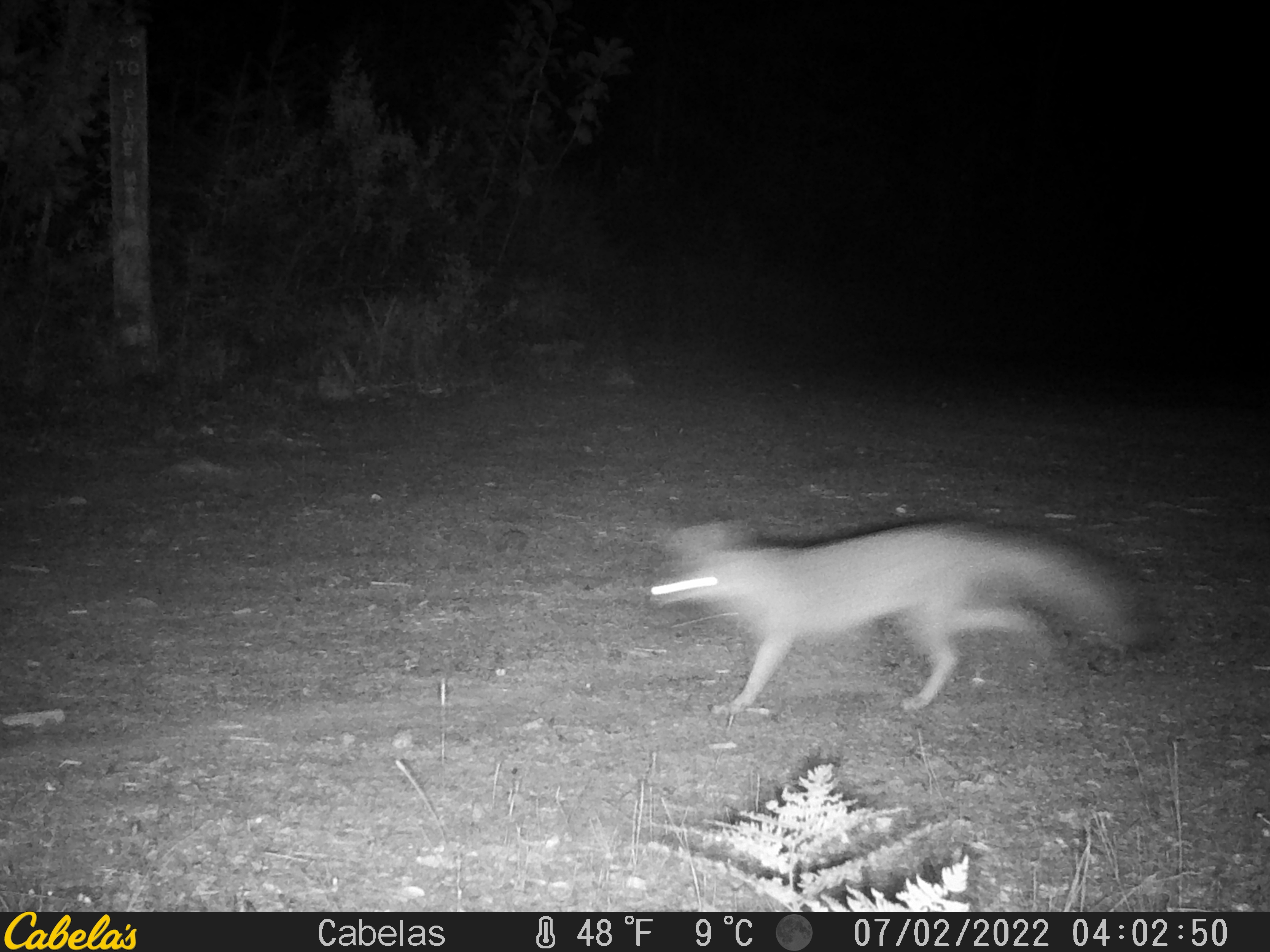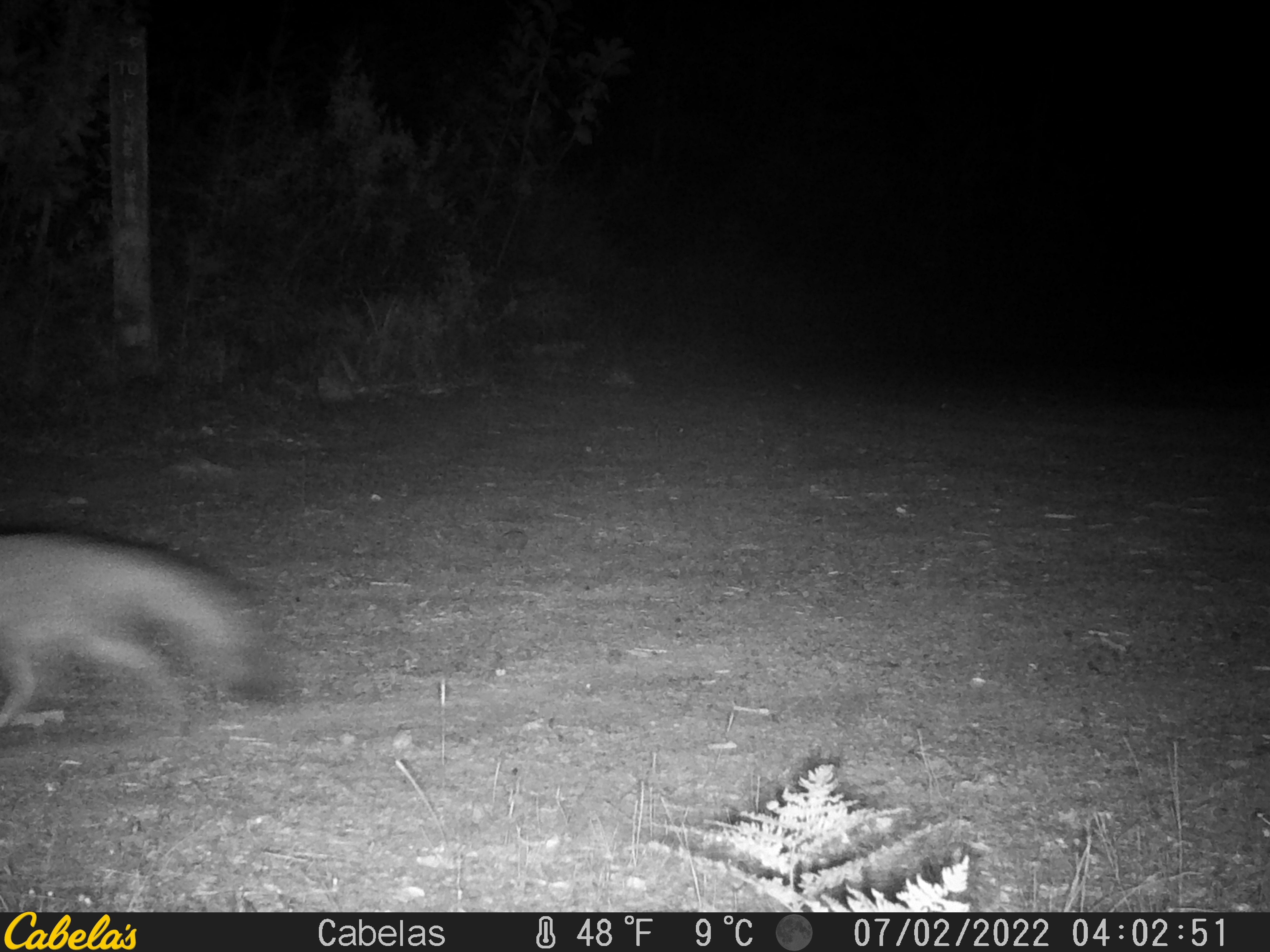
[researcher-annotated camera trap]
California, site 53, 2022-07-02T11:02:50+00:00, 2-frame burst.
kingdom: Animalia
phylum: Chordata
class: Mammalia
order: Carnivora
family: Canidae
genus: Urocyon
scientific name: Urocyon cinereoargenteus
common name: gray fox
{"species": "gray fox (Urocyon cinereoargenteus)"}